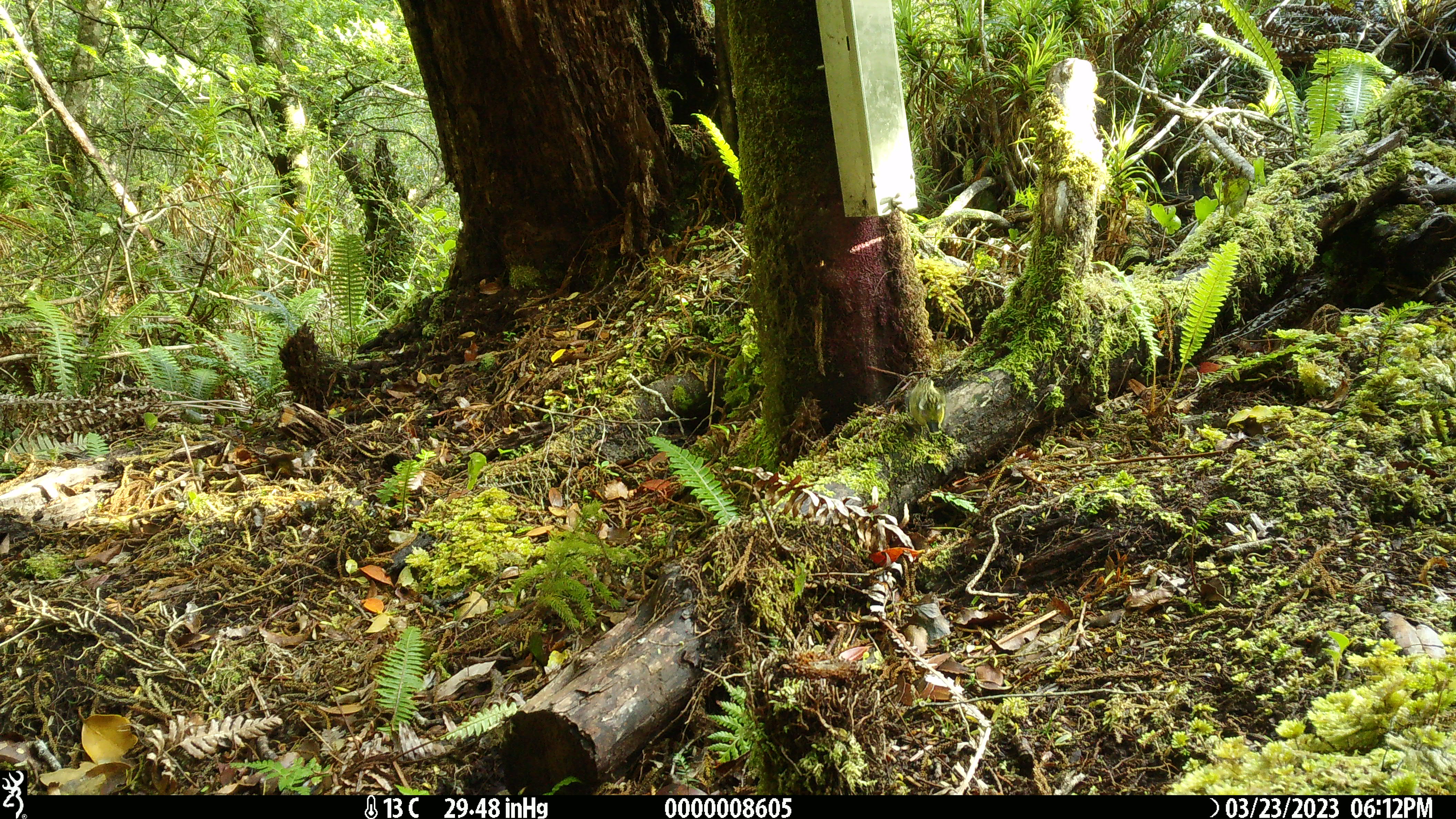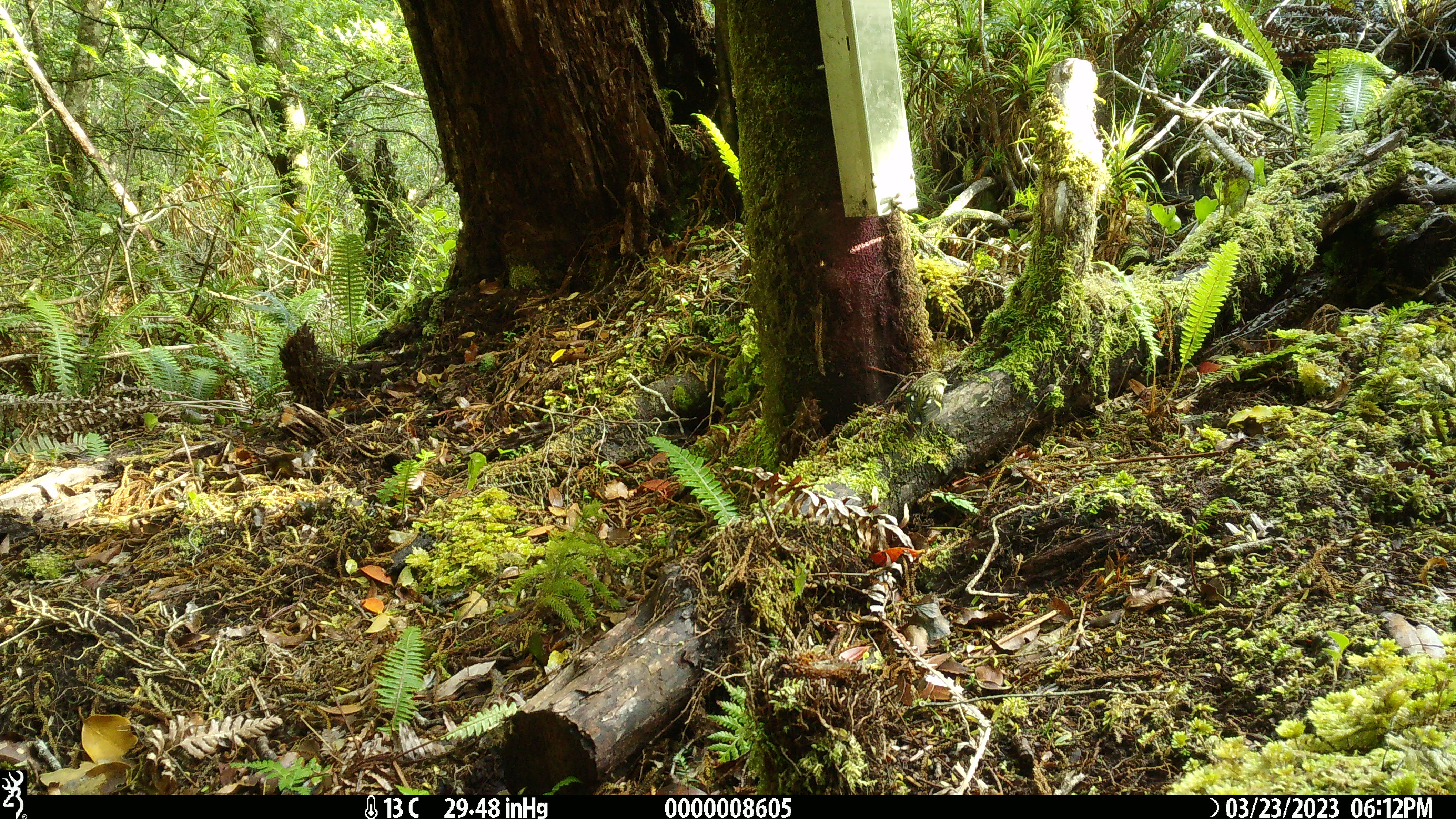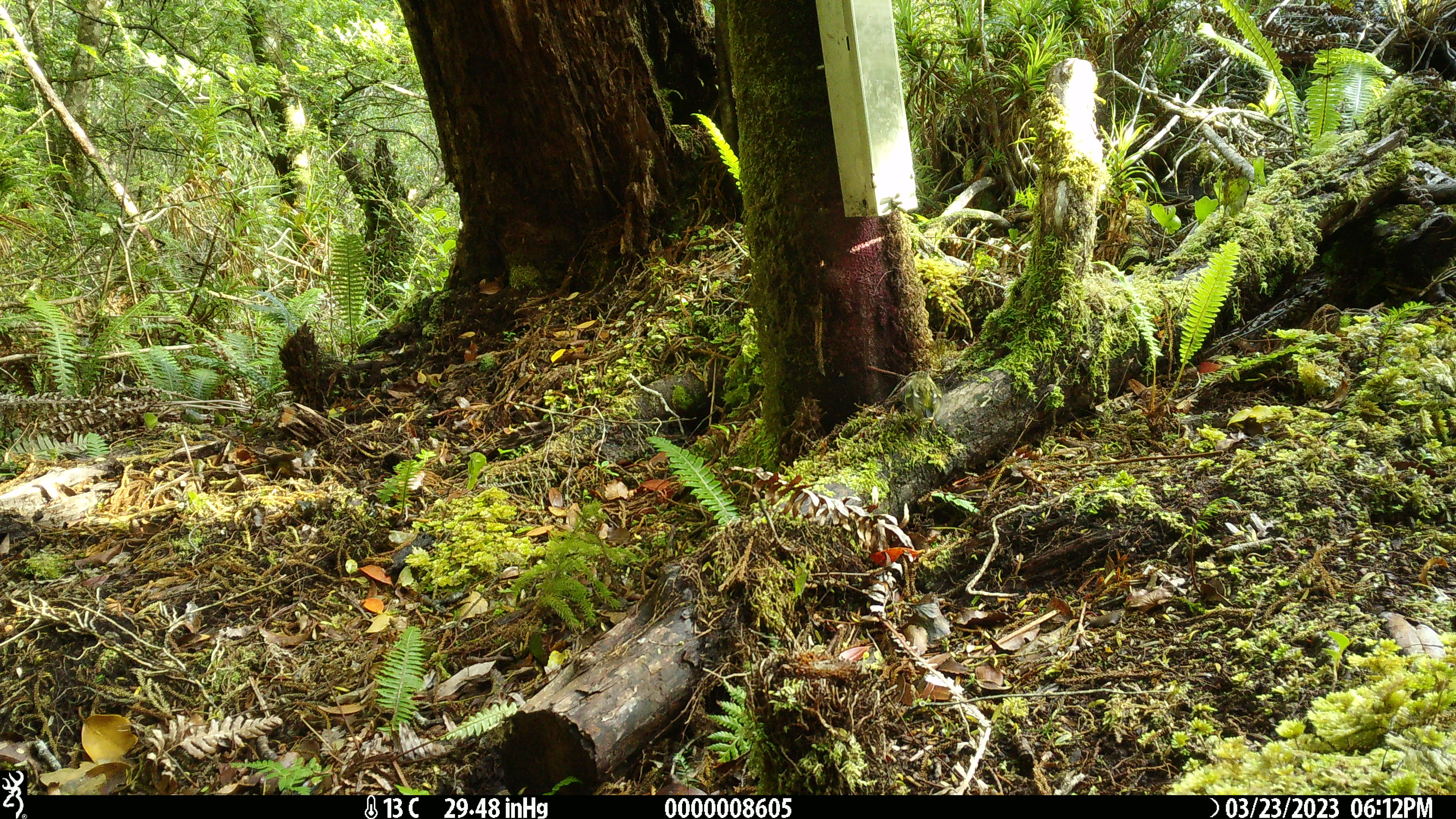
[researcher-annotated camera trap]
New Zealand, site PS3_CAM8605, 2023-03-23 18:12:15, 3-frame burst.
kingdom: Animalia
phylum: Chordata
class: Aves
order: Passeriformes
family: Acanthisittidae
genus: Acanthisitta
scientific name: Acanthisitta chloris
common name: rifleman